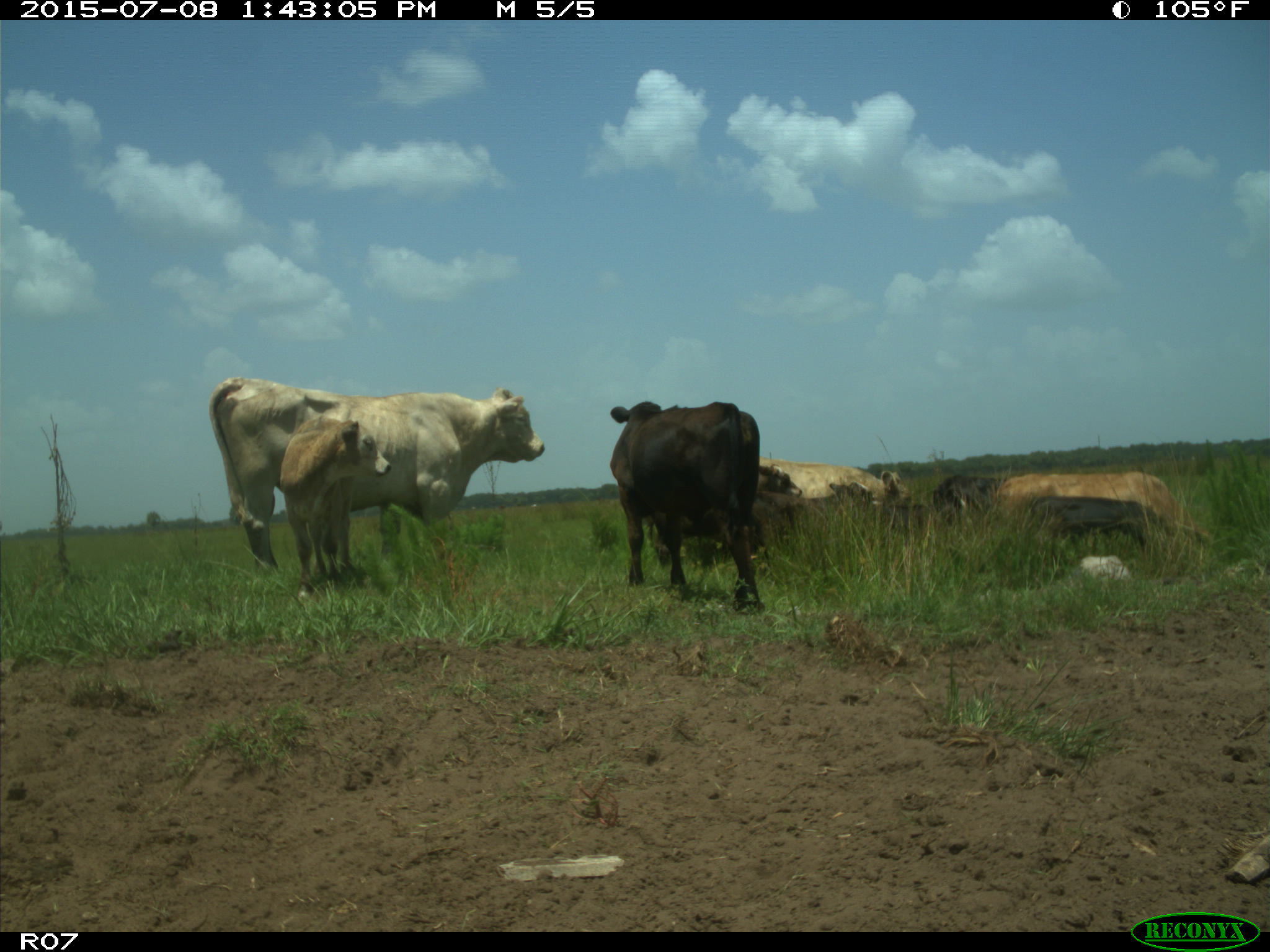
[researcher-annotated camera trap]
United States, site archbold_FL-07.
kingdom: Animalia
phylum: Chordata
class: Mammalia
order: Artiodactyla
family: Bovidae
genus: Bos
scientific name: Bos taurus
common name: domestic cow